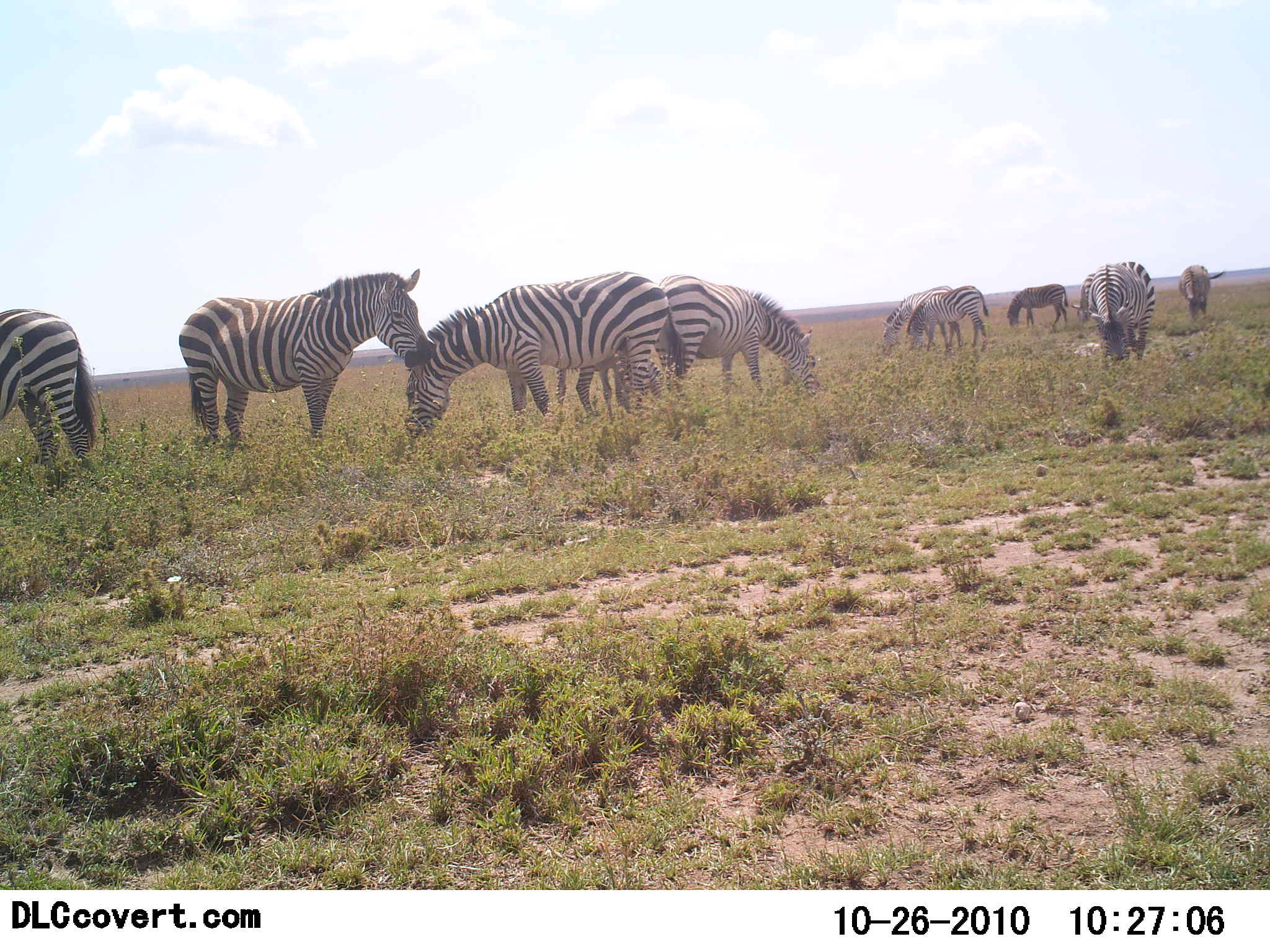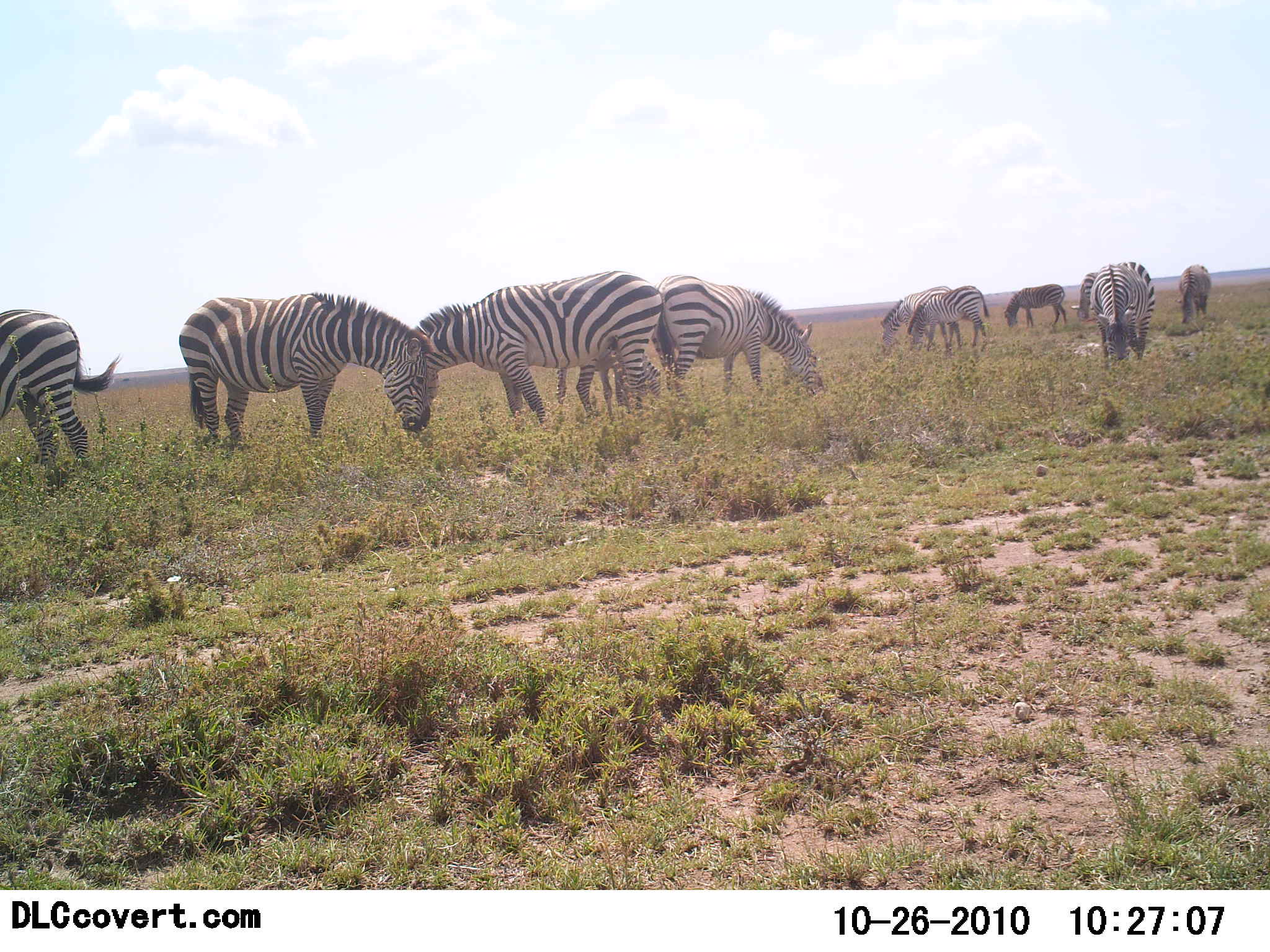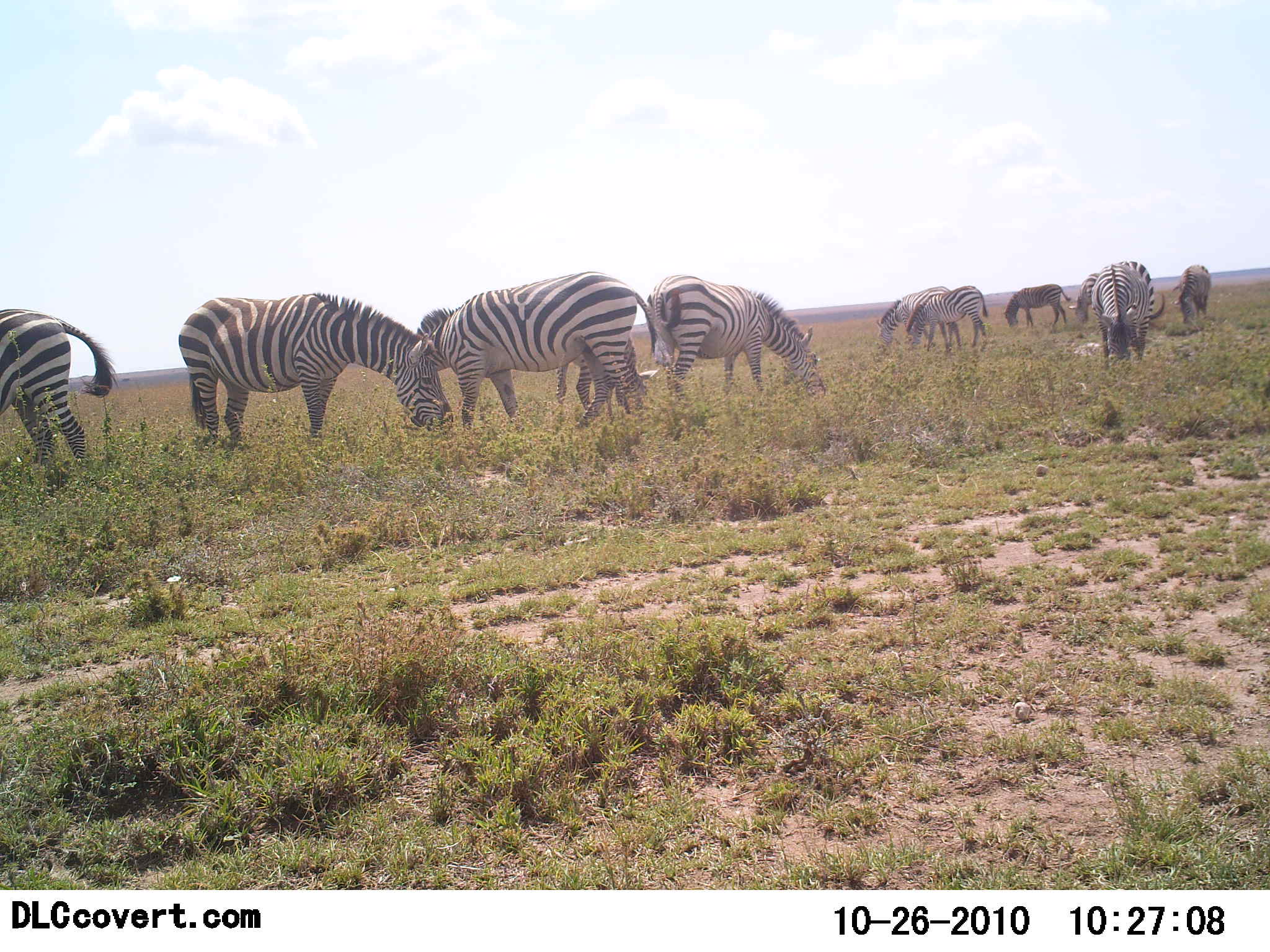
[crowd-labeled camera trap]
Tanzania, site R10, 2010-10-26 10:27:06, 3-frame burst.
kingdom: Animalia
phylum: Chordata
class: Mammalia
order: Perissodactyla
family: Equidae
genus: Equus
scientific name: Equus quagga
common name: plains zebra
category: zebra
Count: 10.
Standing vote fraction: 55%.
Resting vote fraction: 0%.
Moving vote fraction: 9%.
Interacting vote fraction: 18%.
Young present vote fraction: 0%.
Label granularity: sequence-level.